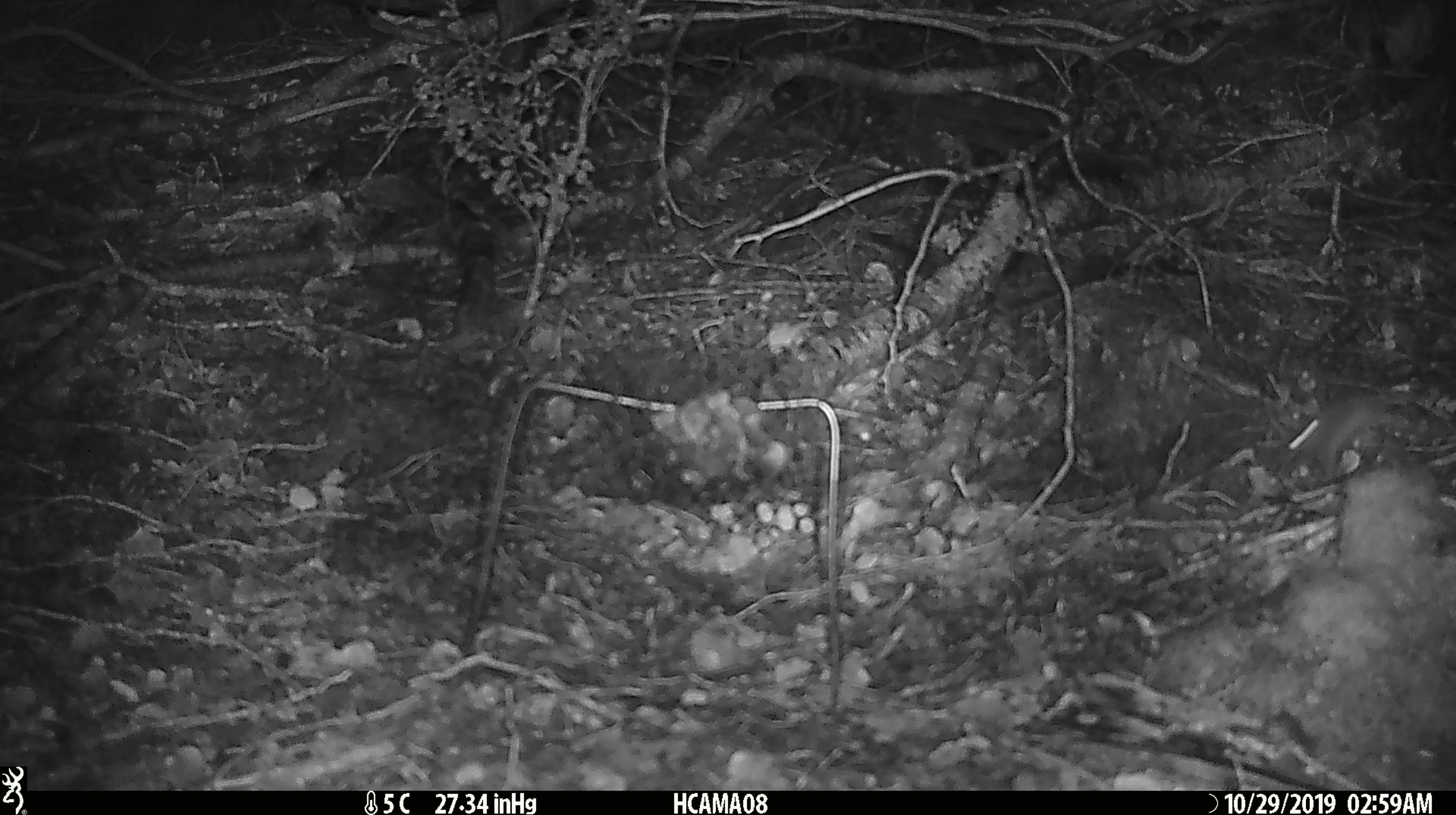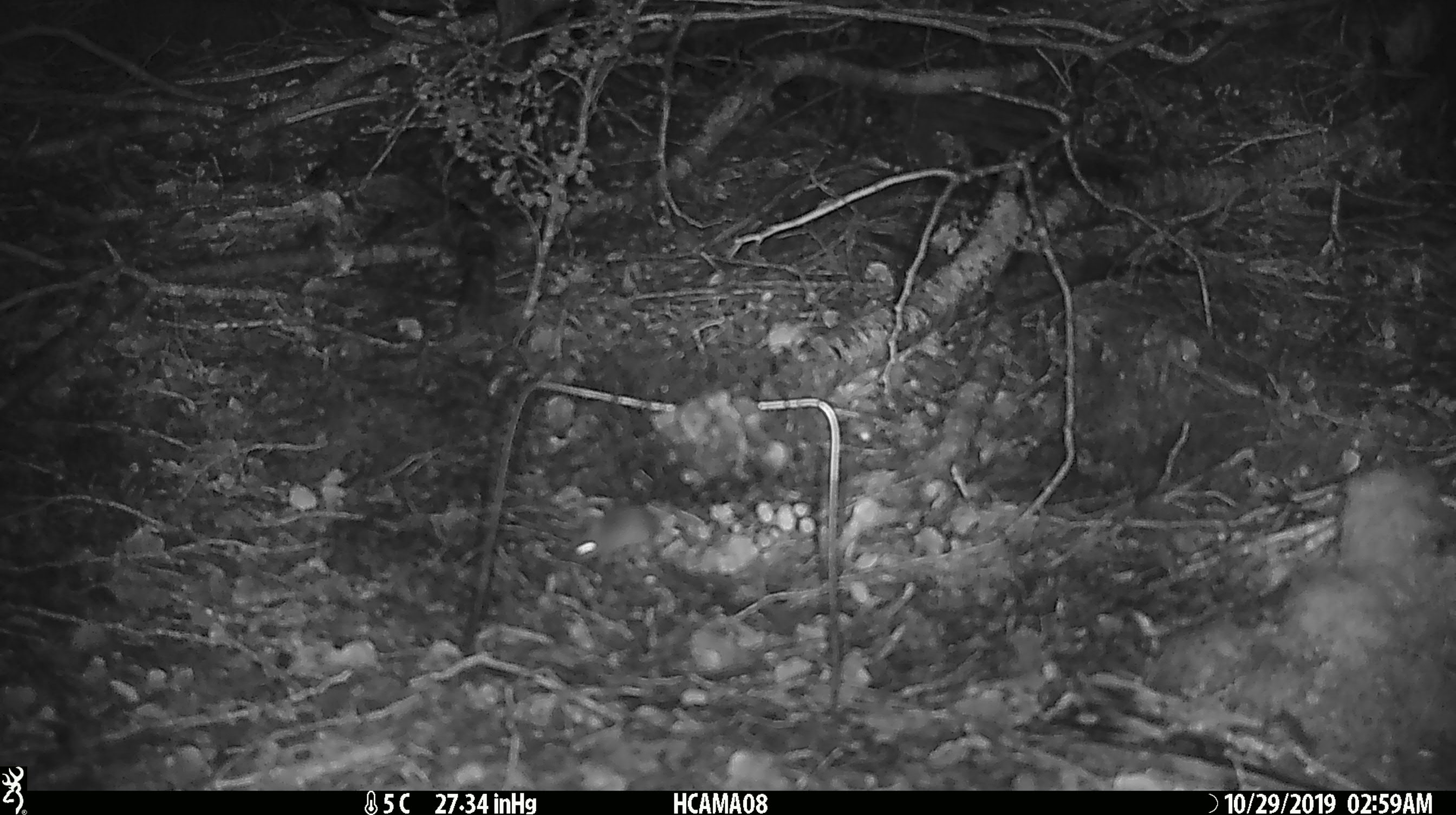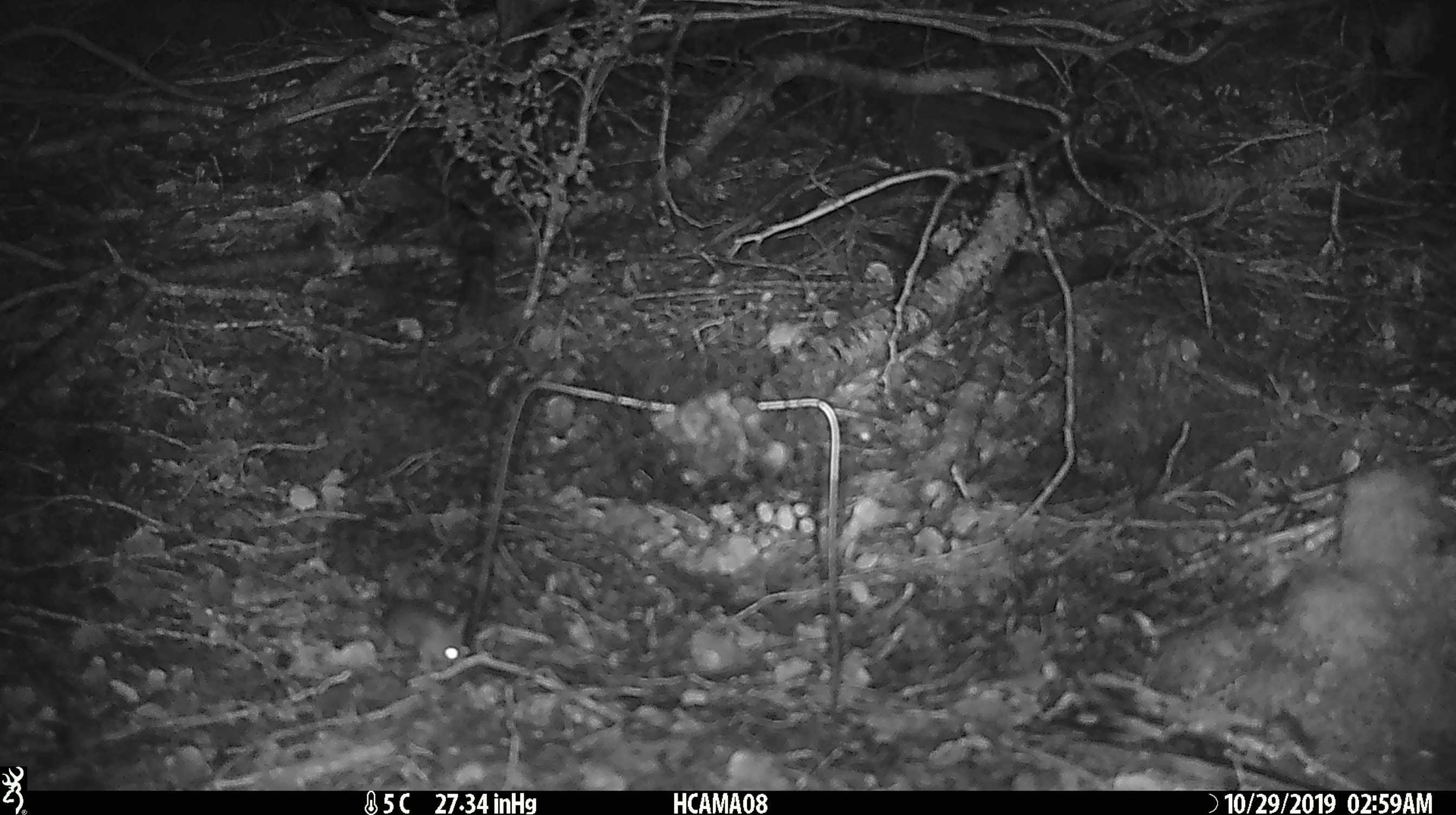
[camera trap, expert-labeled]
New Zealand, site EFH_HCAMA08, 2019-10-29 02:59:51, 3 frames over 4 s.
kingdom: Animalia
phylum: Chordata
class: Mammalia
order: Rodentia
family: Muridae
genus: Mus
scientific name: Mus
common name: mouse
Mouse (Mus).